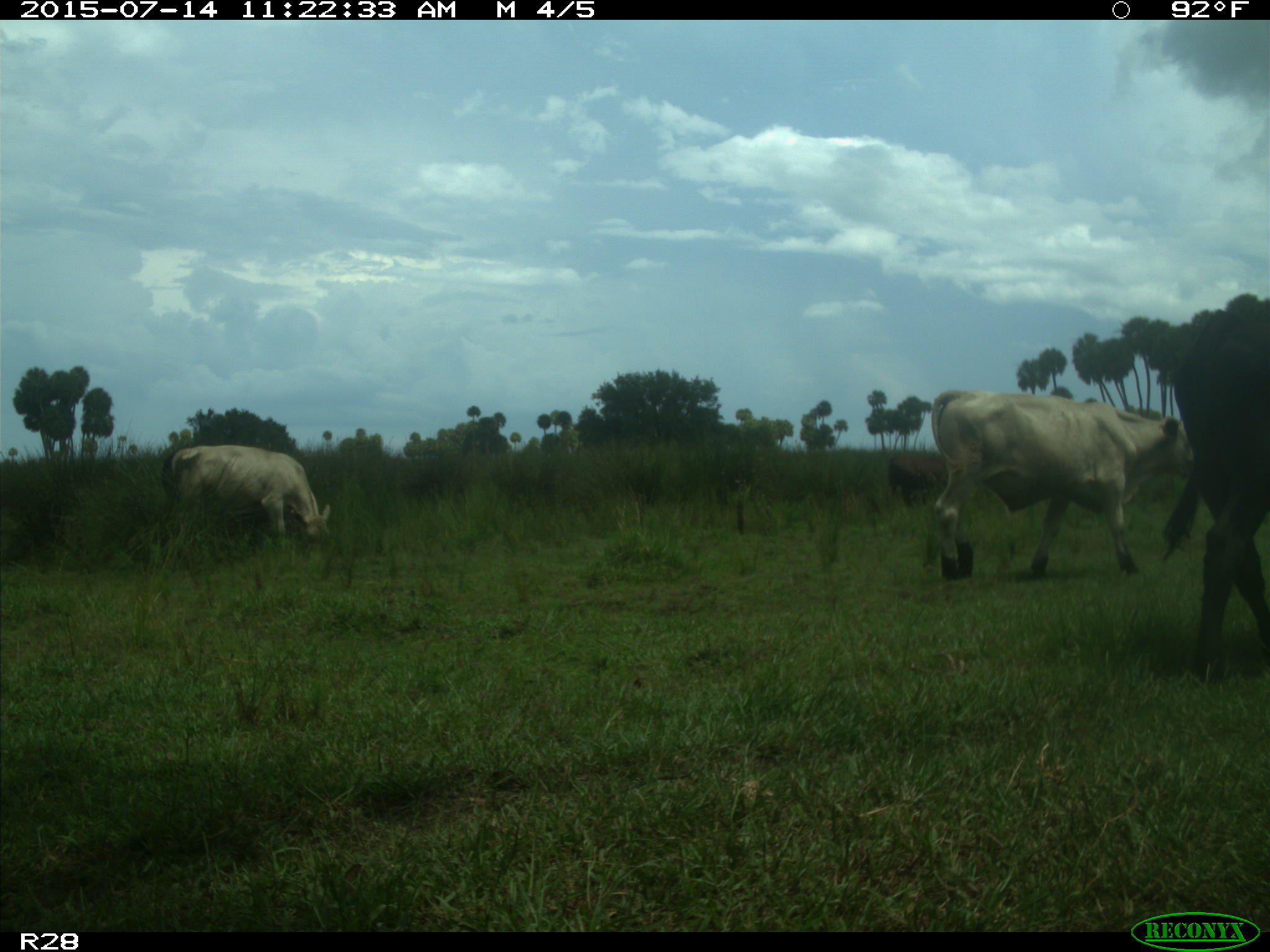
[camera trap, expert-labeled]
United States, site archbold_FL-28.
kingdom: Animalia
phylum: Chordata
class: Mammalia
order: Artiodactyla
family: Bovidae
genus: Bos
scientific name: Bos taurus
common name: domestic cow